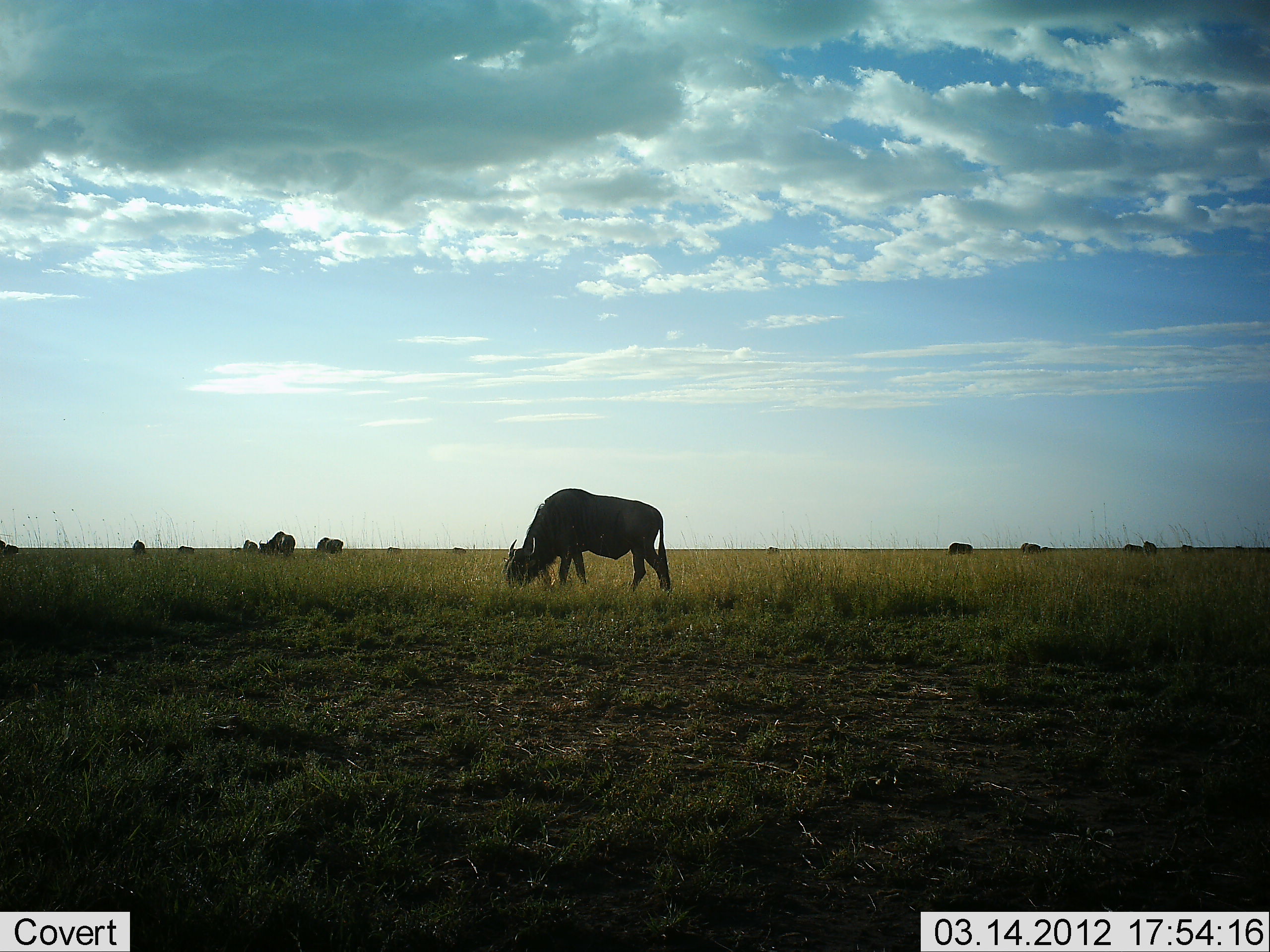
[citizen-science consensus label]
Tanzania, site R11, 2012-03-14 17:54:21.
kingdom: Animalia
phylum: Chordata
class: Mammalia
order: Artiodactyla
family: Bovidae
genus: Connochaetes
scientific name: Connochaetes taurinus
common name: blue wildebeest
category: wildebeest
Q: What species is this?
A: Wildebeest (blue wildebeest) (Connochaetes taurinus).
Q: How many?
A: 11-50.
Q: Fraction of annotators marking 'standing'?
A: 25%.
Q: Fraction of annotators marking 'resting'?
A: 0%.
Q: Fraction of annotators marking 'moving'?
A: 6%.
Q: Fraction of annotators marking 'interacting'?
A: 0%.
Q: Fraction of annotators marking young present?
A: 0%.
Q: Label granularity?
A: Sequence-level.